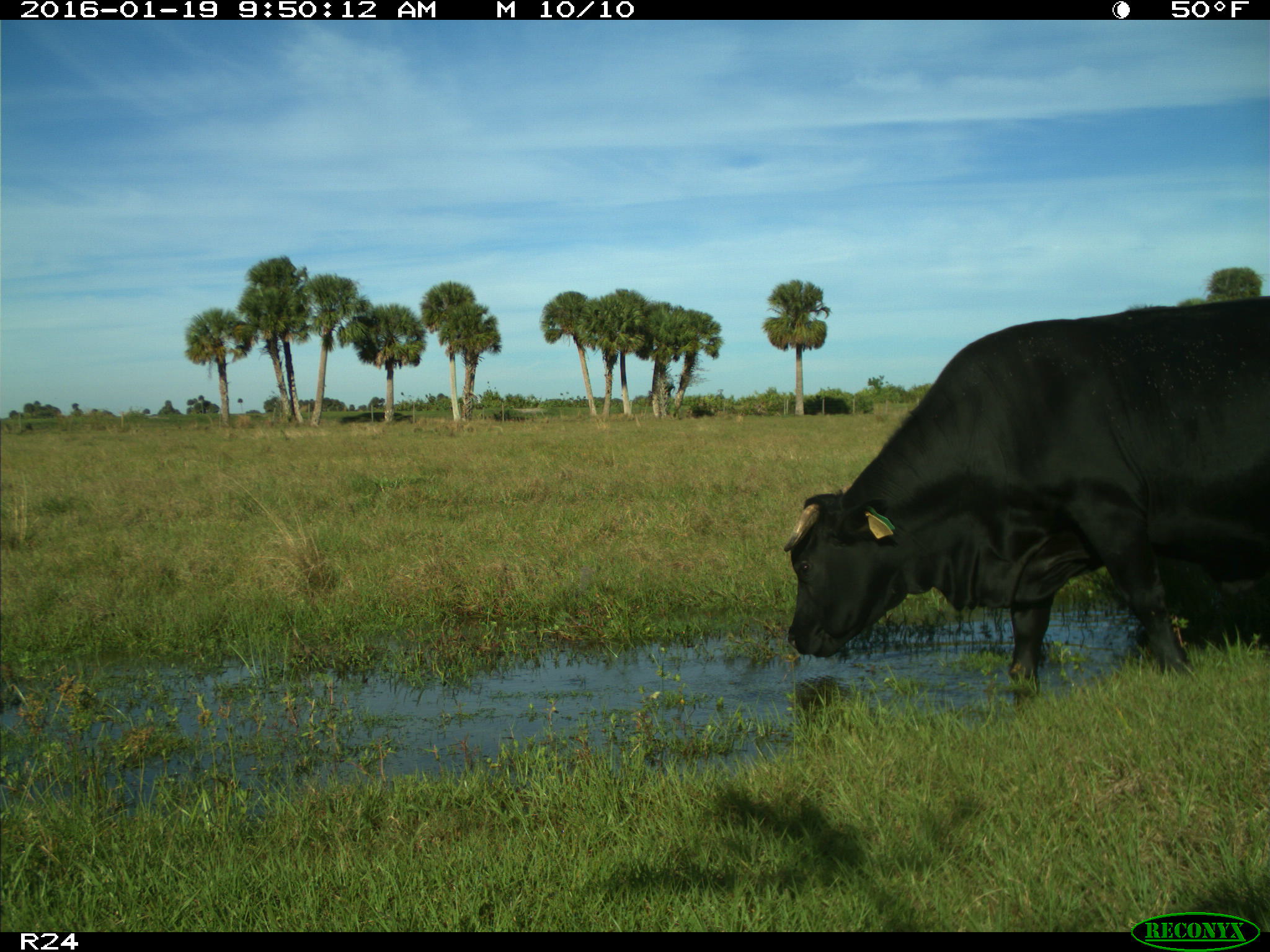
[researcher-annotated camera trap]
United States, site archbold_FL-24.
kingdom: Animalia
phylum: Chordata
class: Mammalia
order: Artiodactyla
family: Bovidae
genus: Bos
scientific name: Bos taurus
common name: domestic cow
Bos taurus (domestic cow).